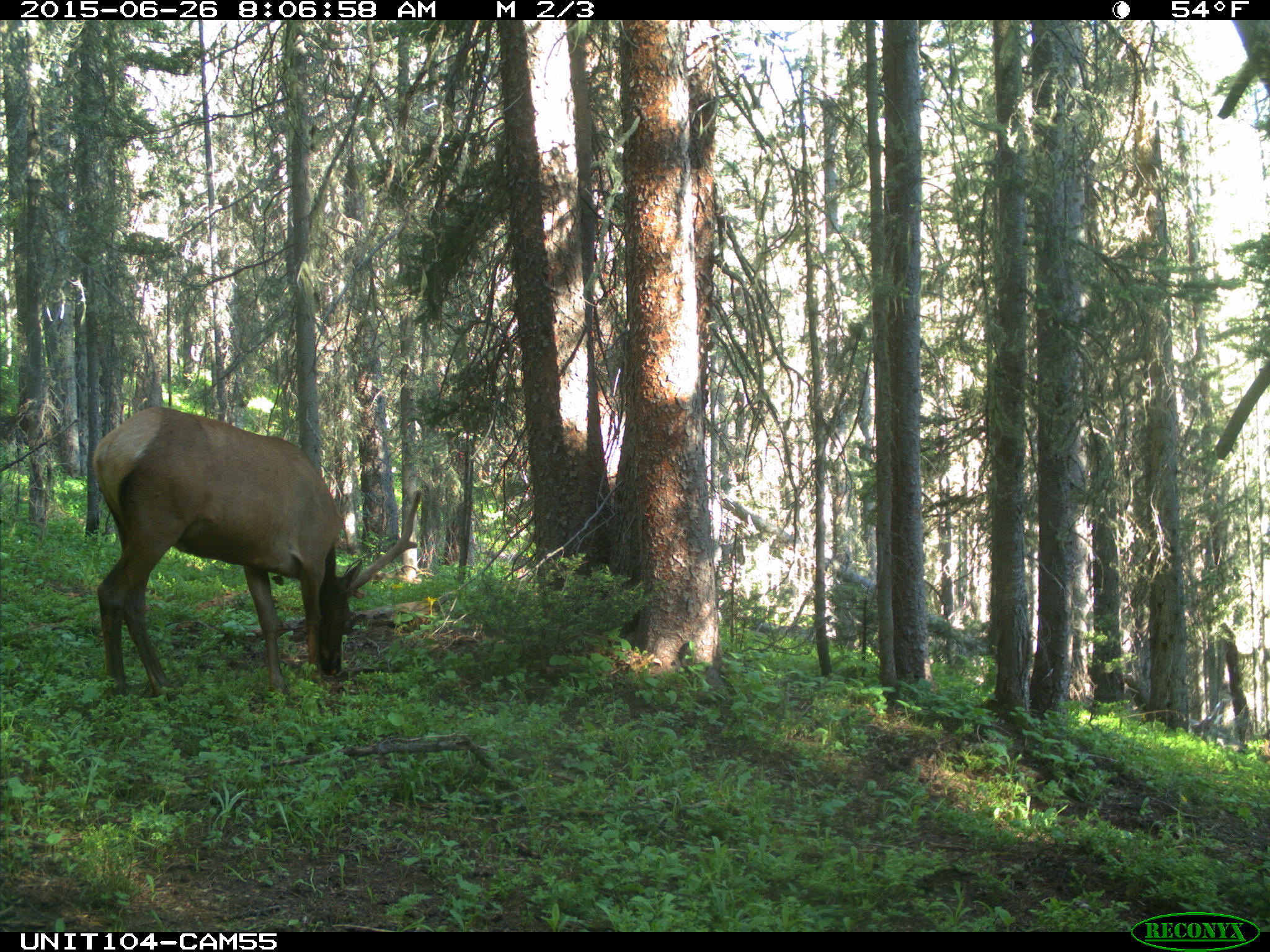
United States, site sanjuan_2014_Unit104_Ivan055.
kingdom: Animalia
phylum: Chordata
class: Mammalia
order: Artiodactyla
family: Cervidae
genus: Cervus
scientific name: Cervus elaphus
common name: red deer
Cervus elaphus (red deer).